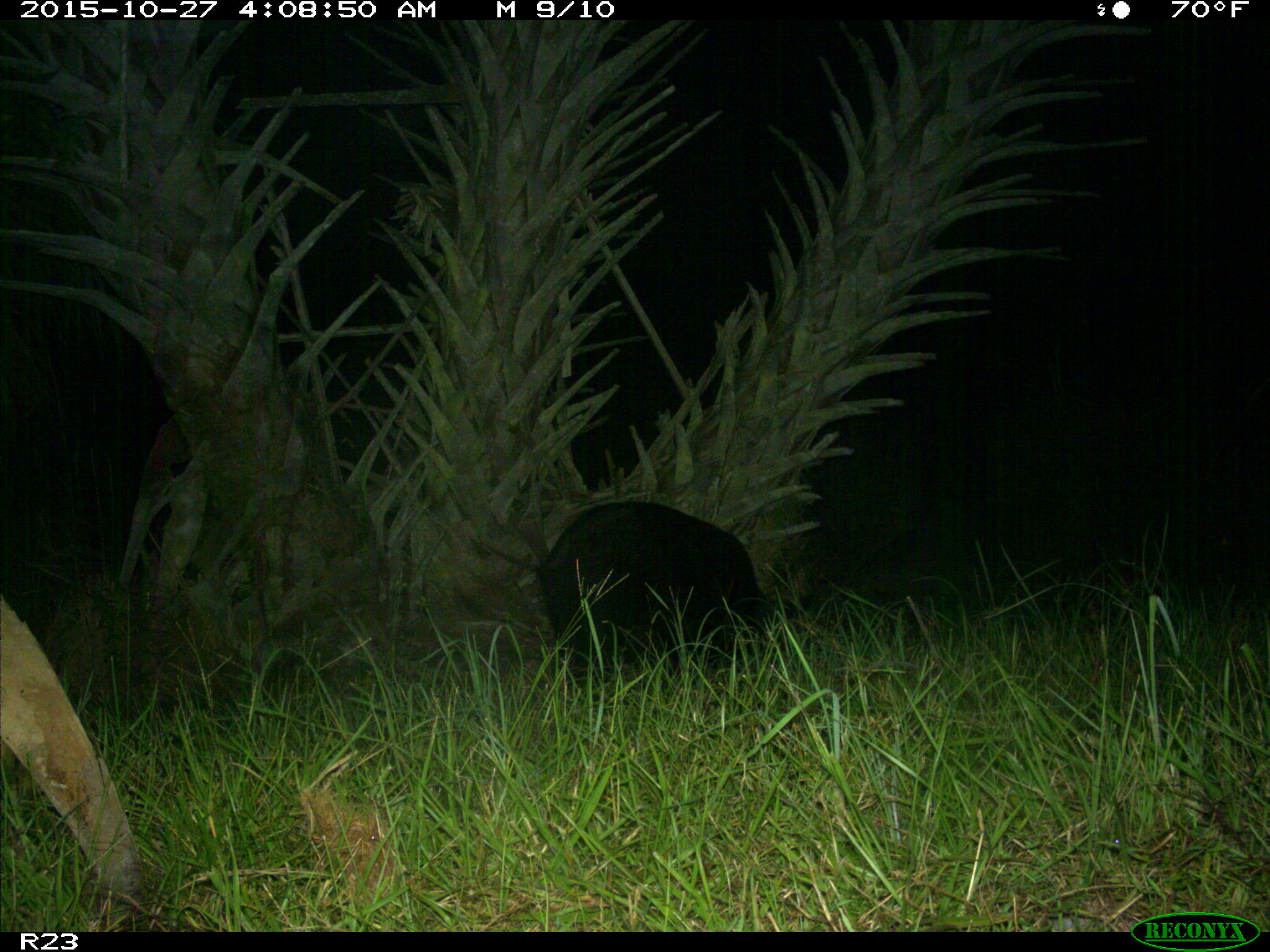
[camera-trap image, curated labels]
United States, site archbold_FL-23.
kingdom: Animalia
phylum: Chordata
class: Mammalia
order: Artiodactyla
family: Suidae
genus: Sus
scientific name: Sus scrofa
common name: wild boar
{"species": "Sus scrofa (wild boar)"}